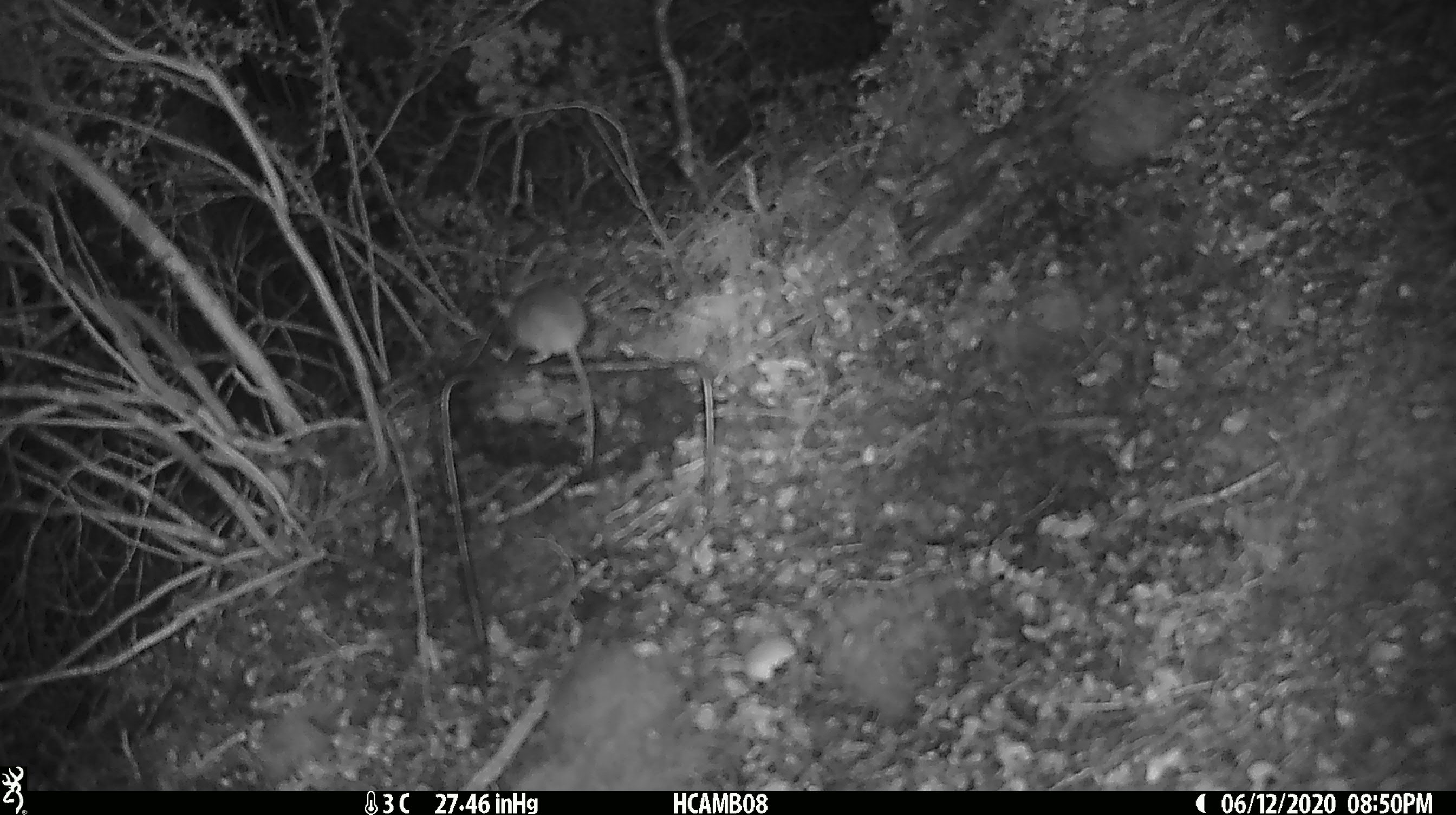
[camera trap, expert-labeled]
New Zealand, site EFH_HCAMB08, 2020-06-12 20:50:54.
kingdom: Animalia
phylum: Chordata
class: Mammalia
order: Rodentia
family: Muridae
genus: Mus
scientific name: Mus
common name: mouse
Mouse (Mus).